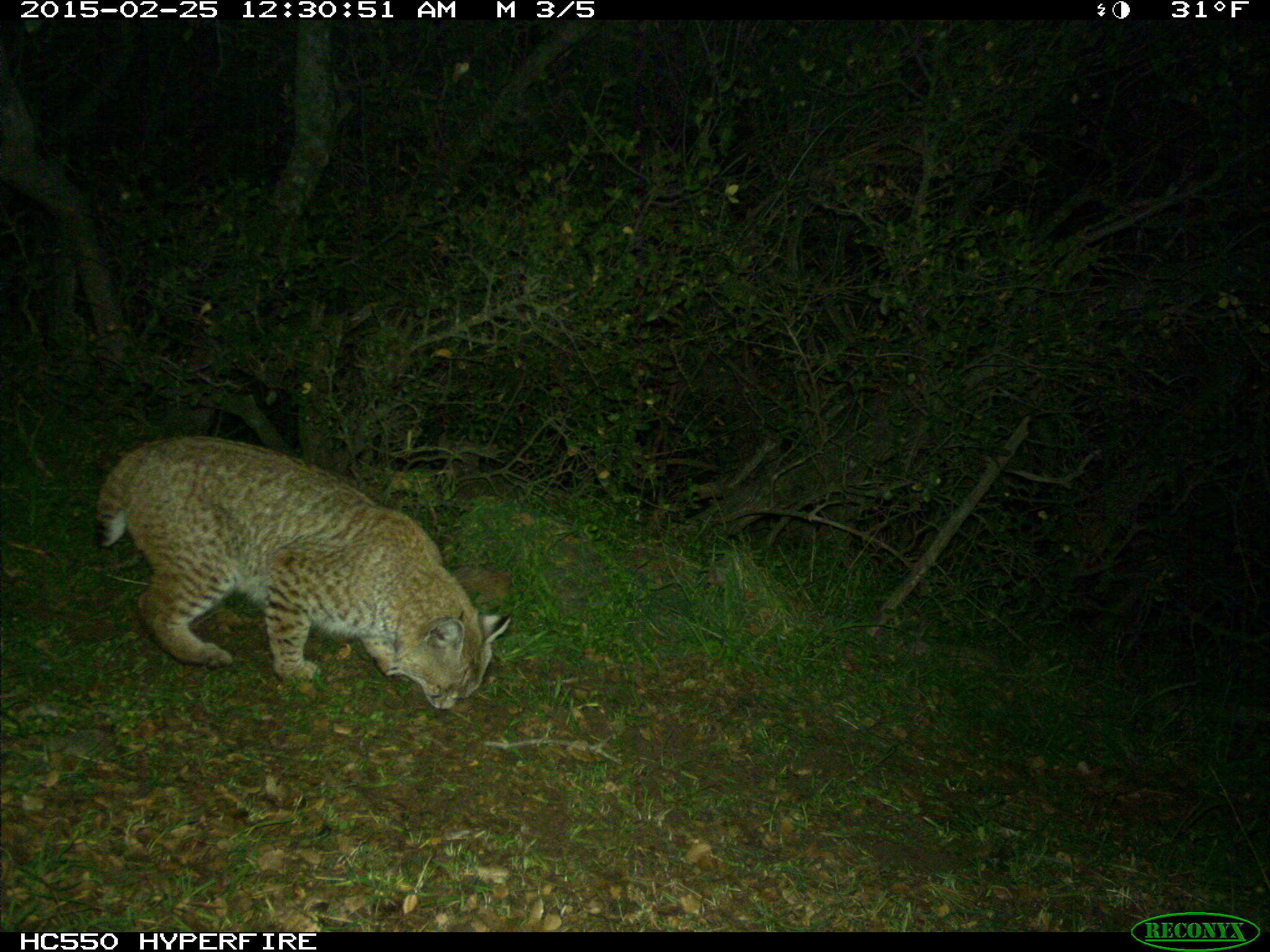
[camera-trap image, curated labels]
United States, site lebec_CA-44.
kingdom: Animalia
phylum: Chordata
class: Mammalia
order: Carnivora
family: Felidae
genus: Lynx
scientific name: Lynx rufus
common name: bobcat